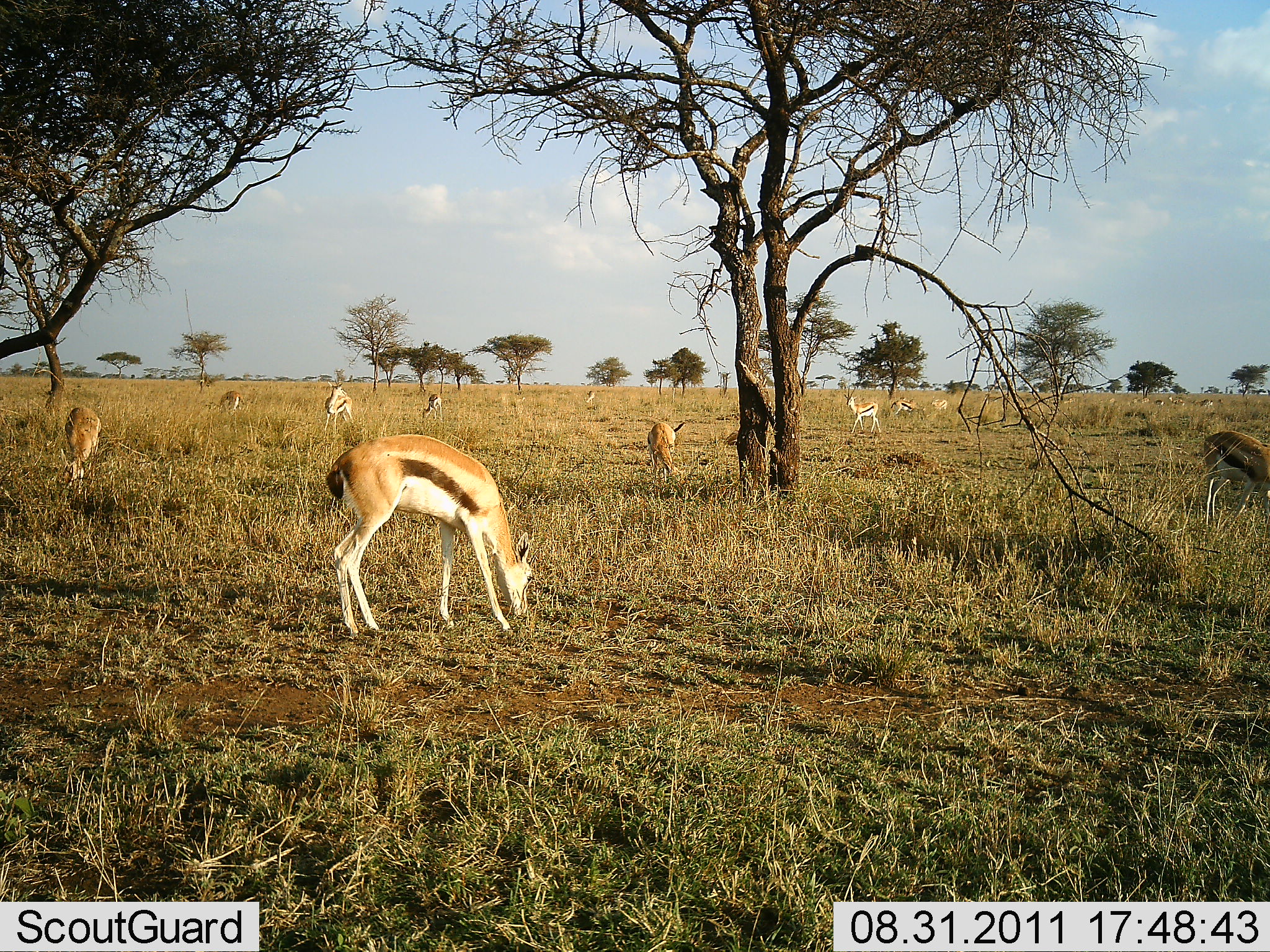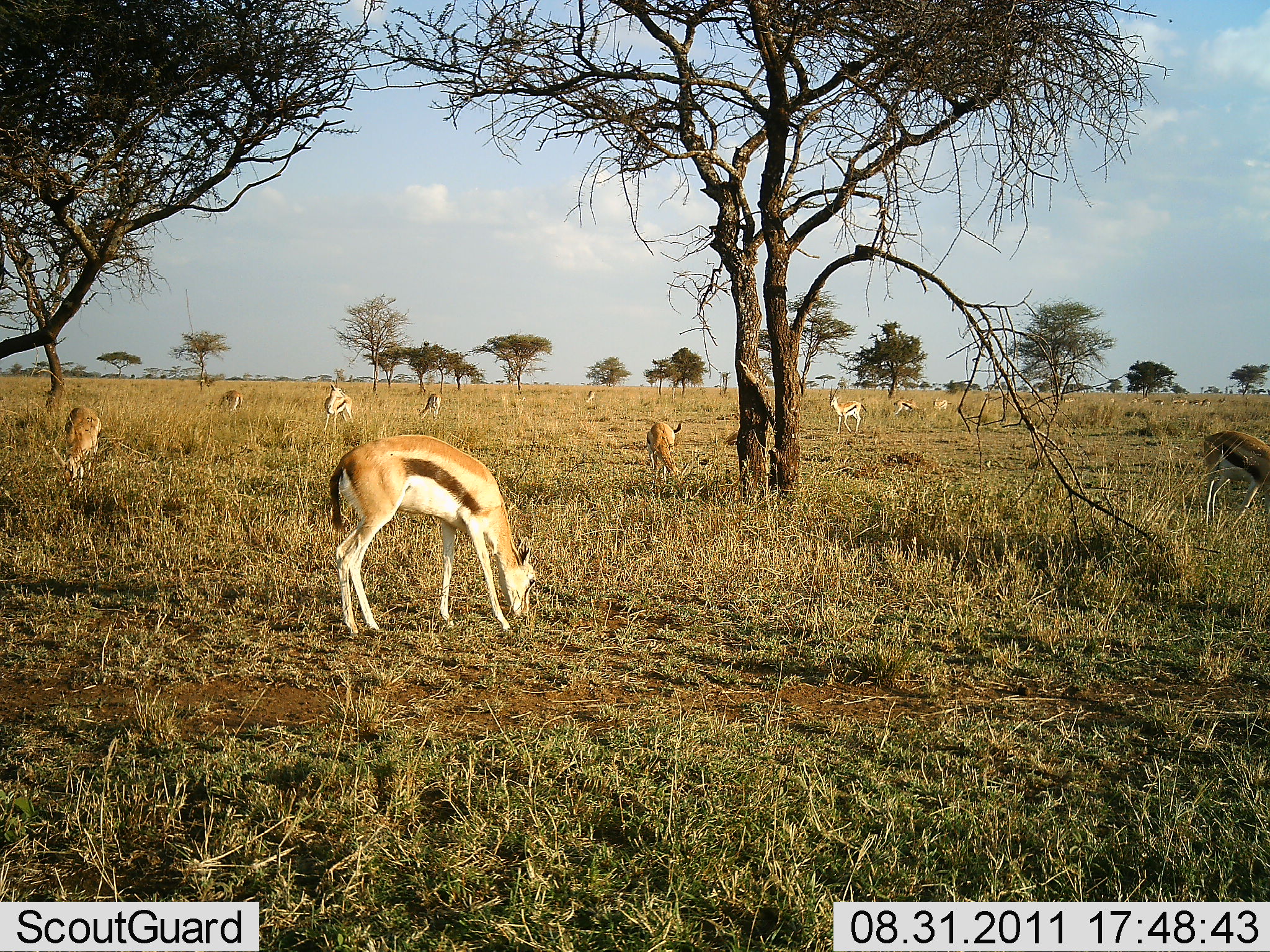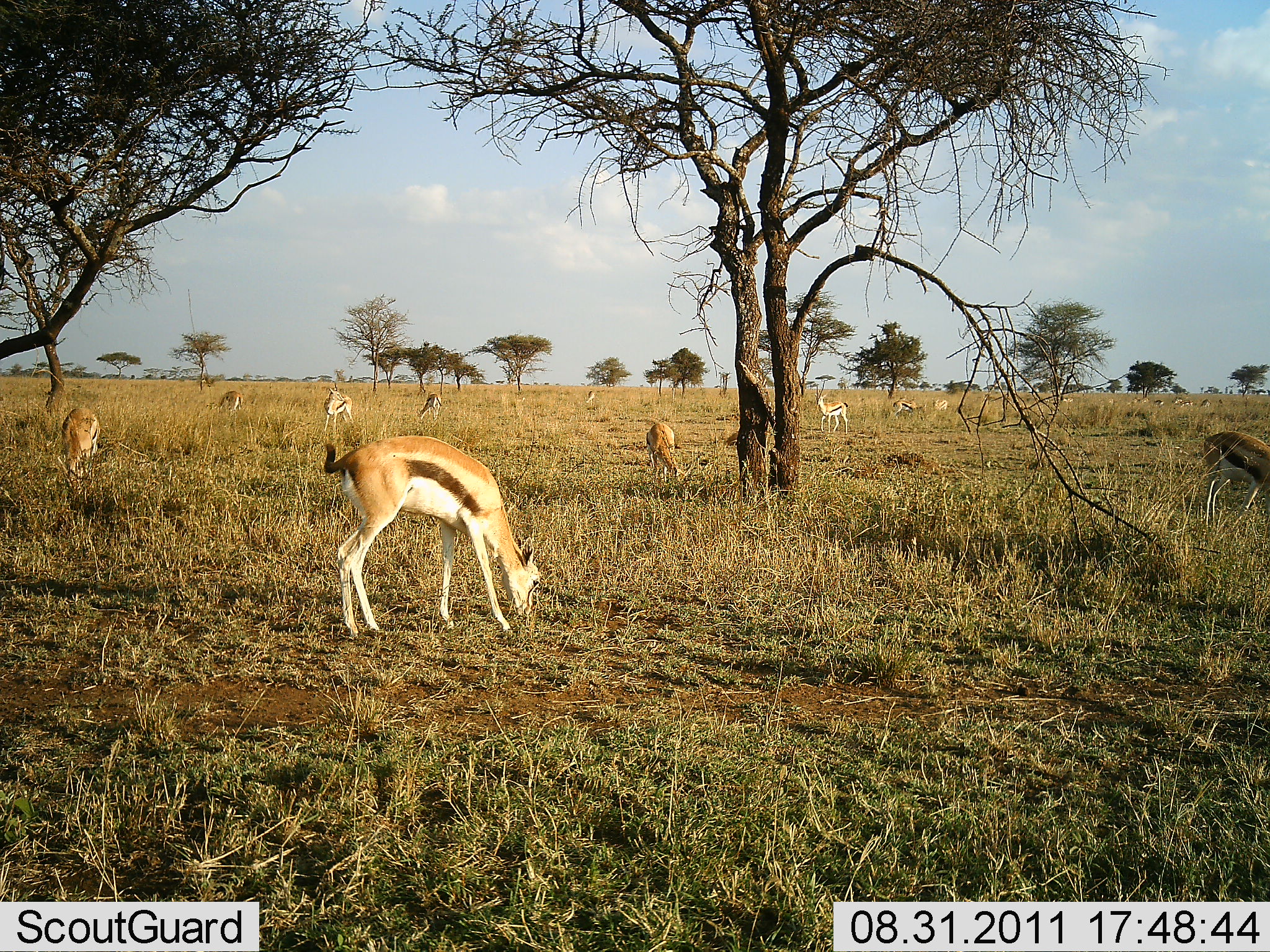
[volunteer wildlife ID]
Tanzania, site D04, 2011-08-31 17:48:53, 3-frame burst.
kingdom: Animalia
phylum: Chordata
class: Mammalia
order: Artiodactyla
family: Bovidae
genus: Eudorcas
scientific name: Eudorcas thomsonii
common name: thomson's gazelle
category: gazellethomsons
Gazellethomsons (thomson's gazelle) (Eudorcas thomsonii), count 11-50. Behavior (volunteer vote fractions): standing 45%, resting 0%, moving 18%, interacting 0%. Young present (vote fraction): 0%. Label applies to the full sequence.